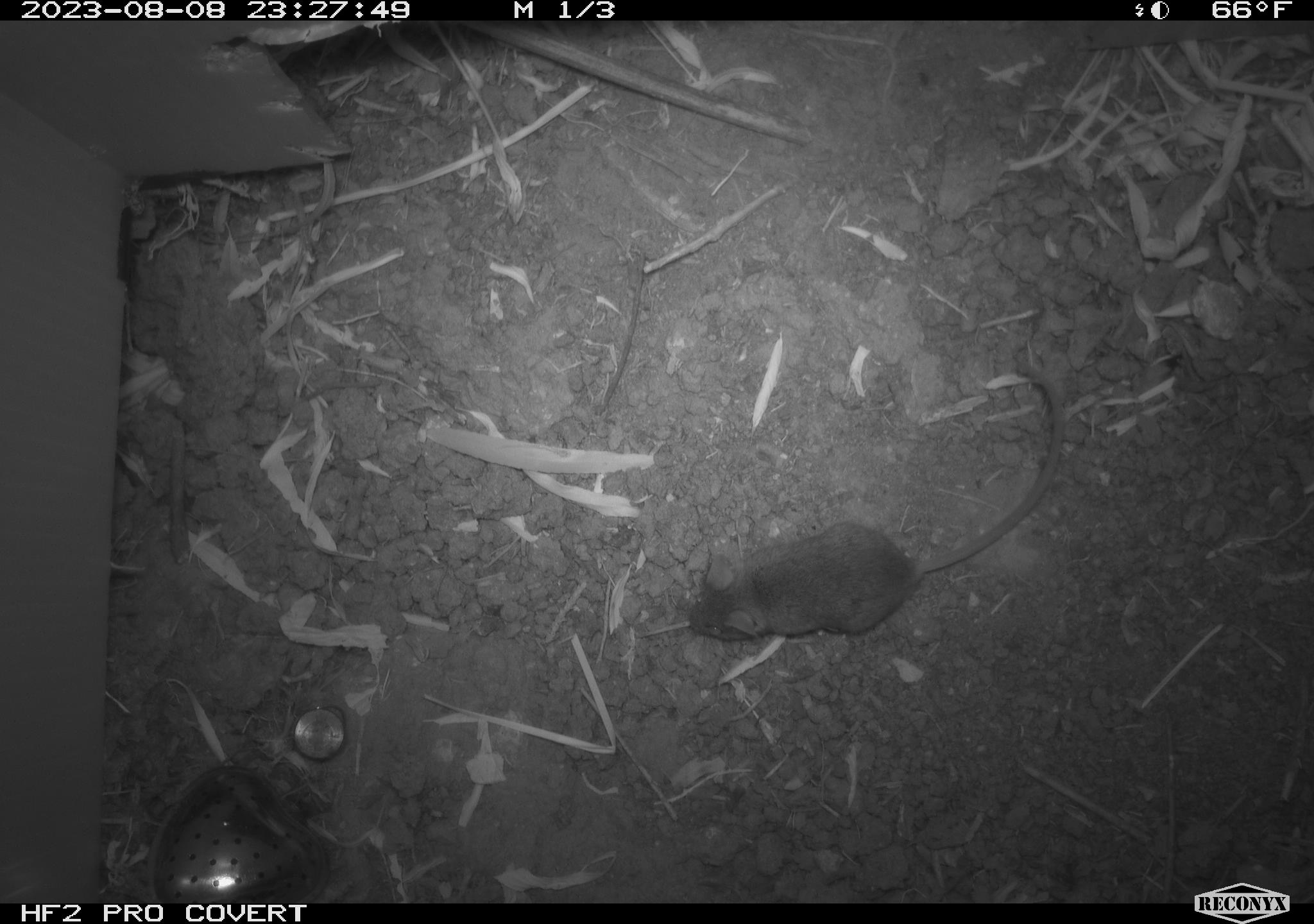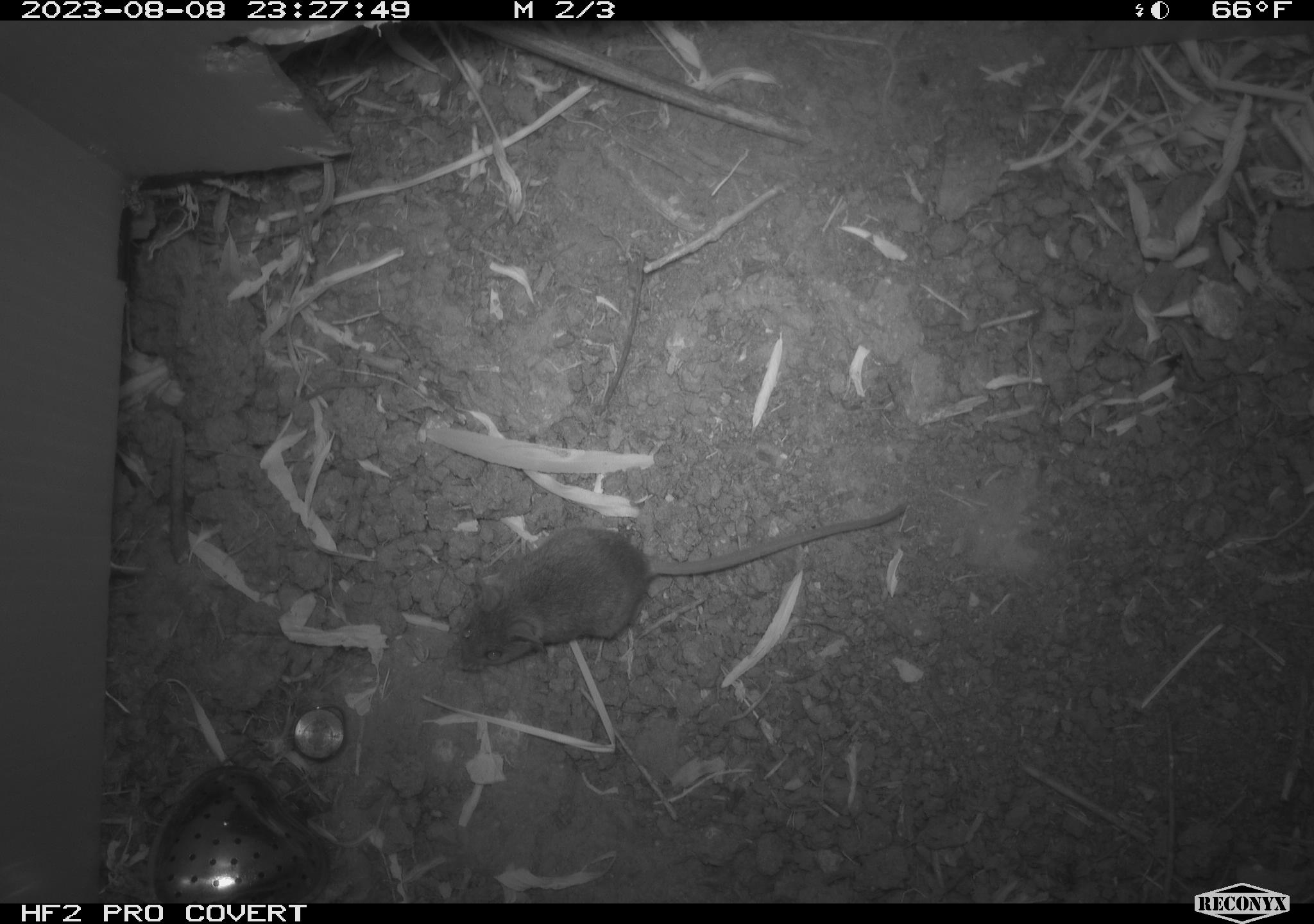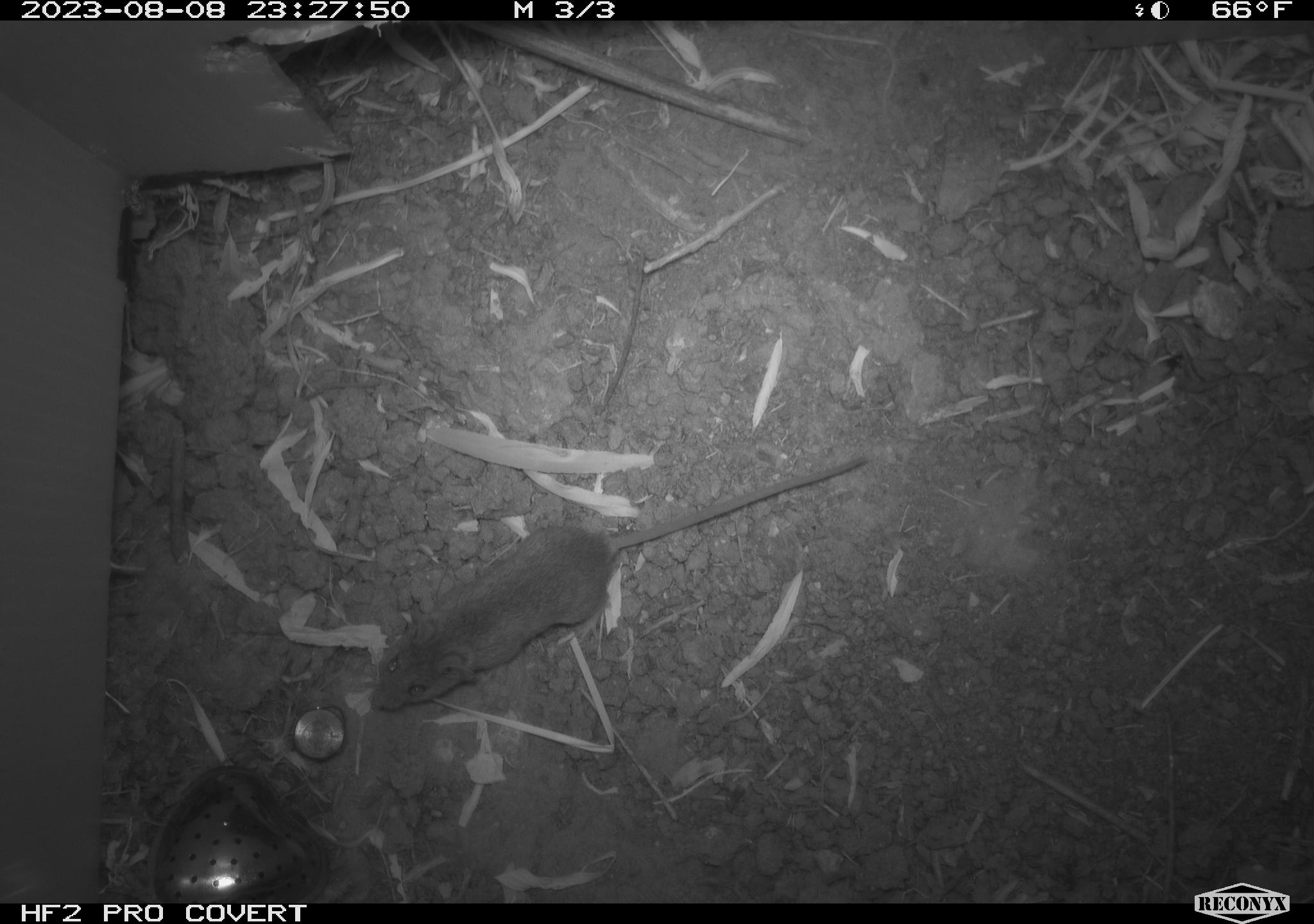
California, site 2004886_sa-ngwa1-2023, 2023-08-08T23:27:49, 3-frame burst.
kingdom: Animalia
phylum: Chordata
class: Mammalia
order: Rodentia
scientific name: Rodentia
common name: mouse species